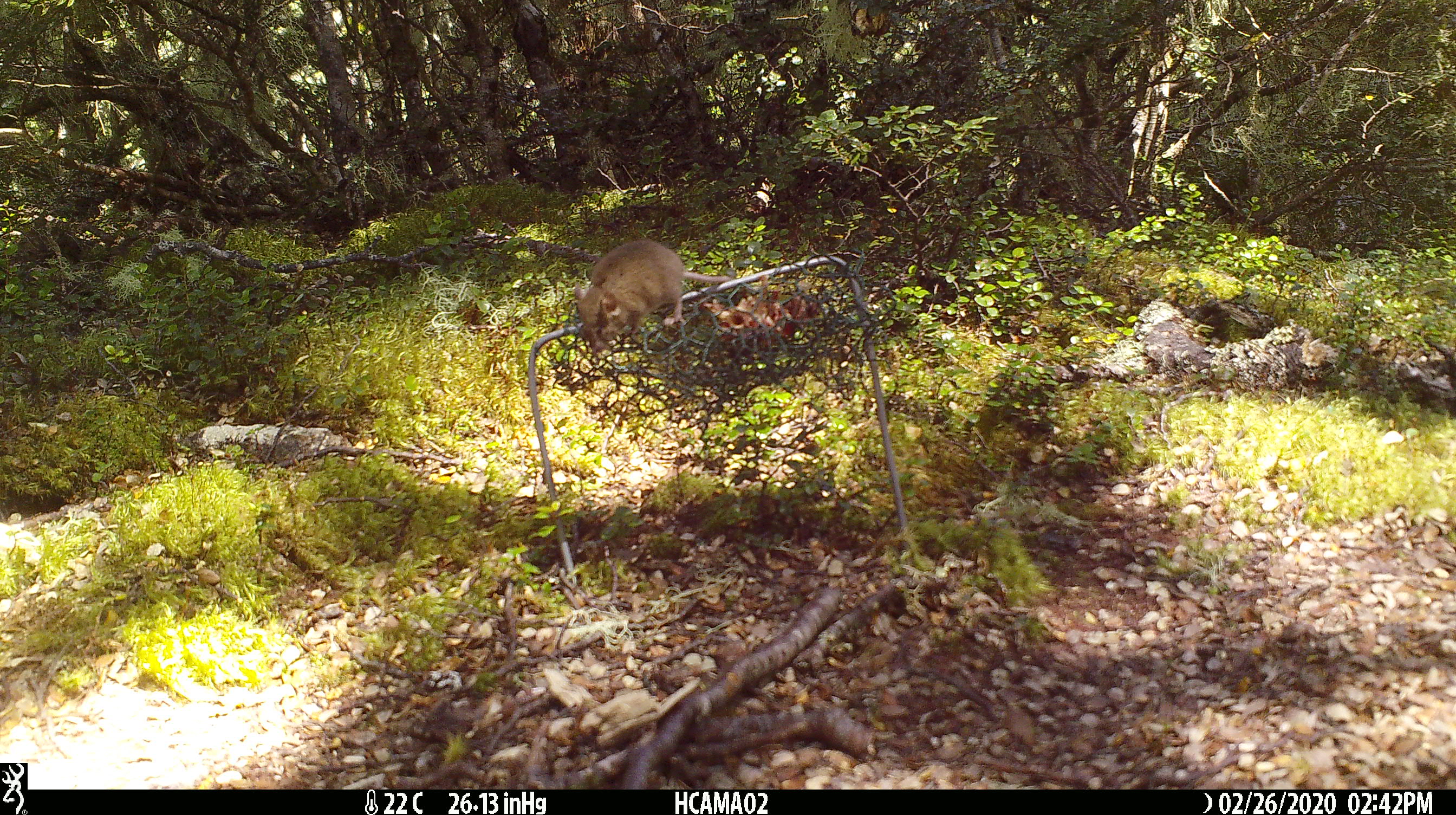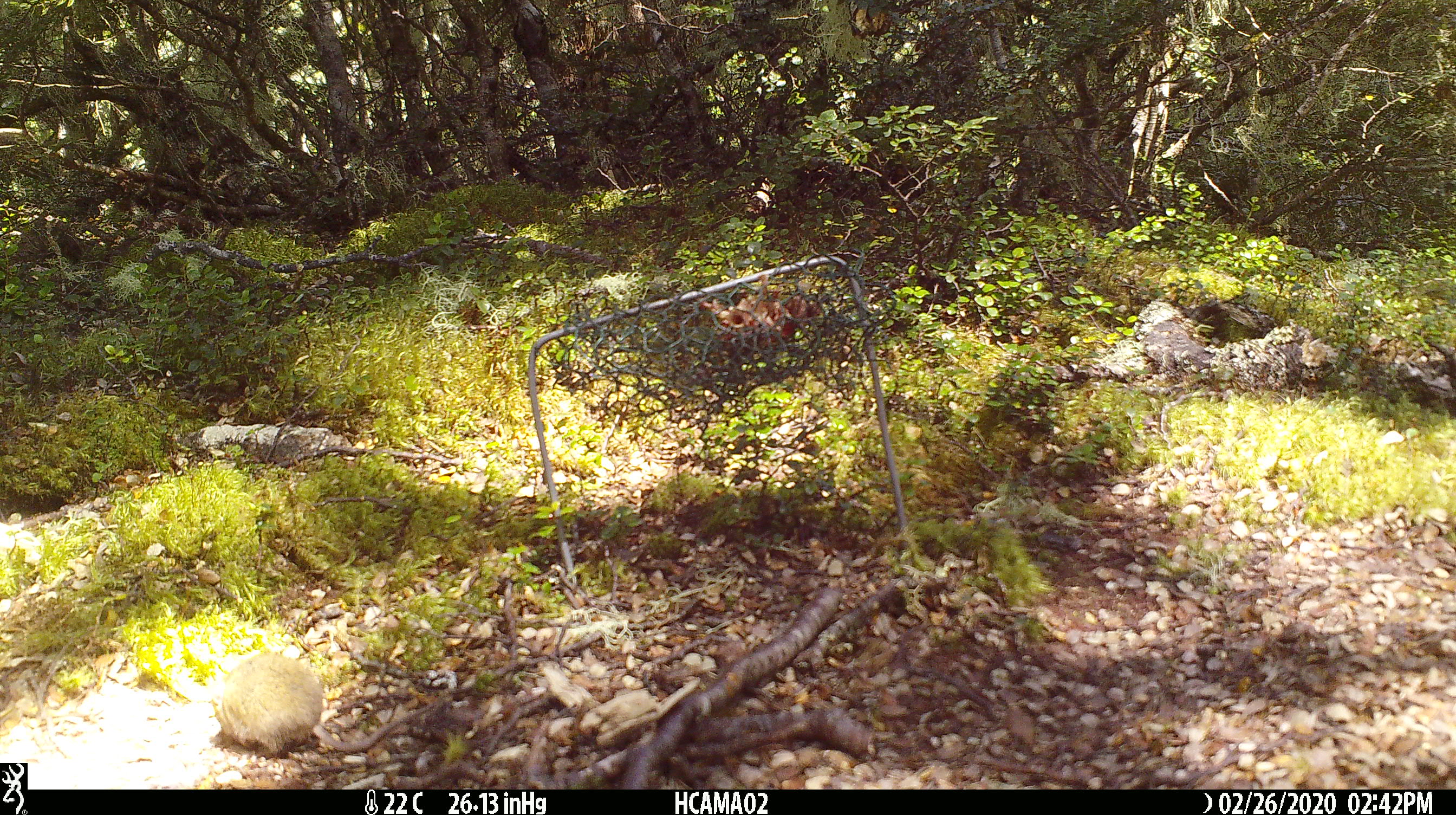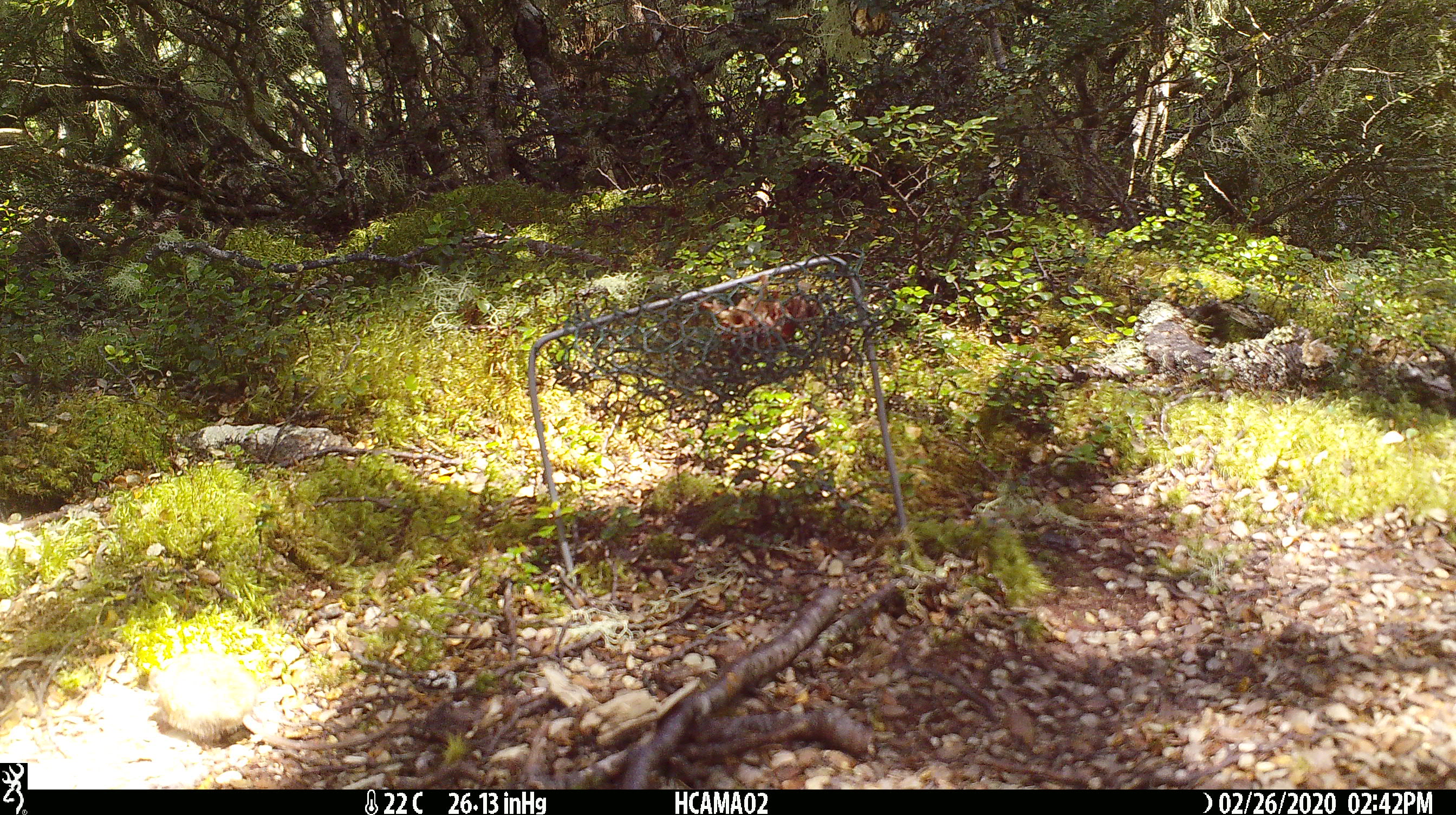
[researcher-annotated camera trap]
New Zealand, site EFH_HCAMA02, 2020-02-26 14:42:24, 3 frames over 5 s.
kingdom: Animalia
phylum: Chordata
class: Mammalia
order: Rodentia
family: Muridae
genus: Mus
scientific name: Mus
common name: mouse